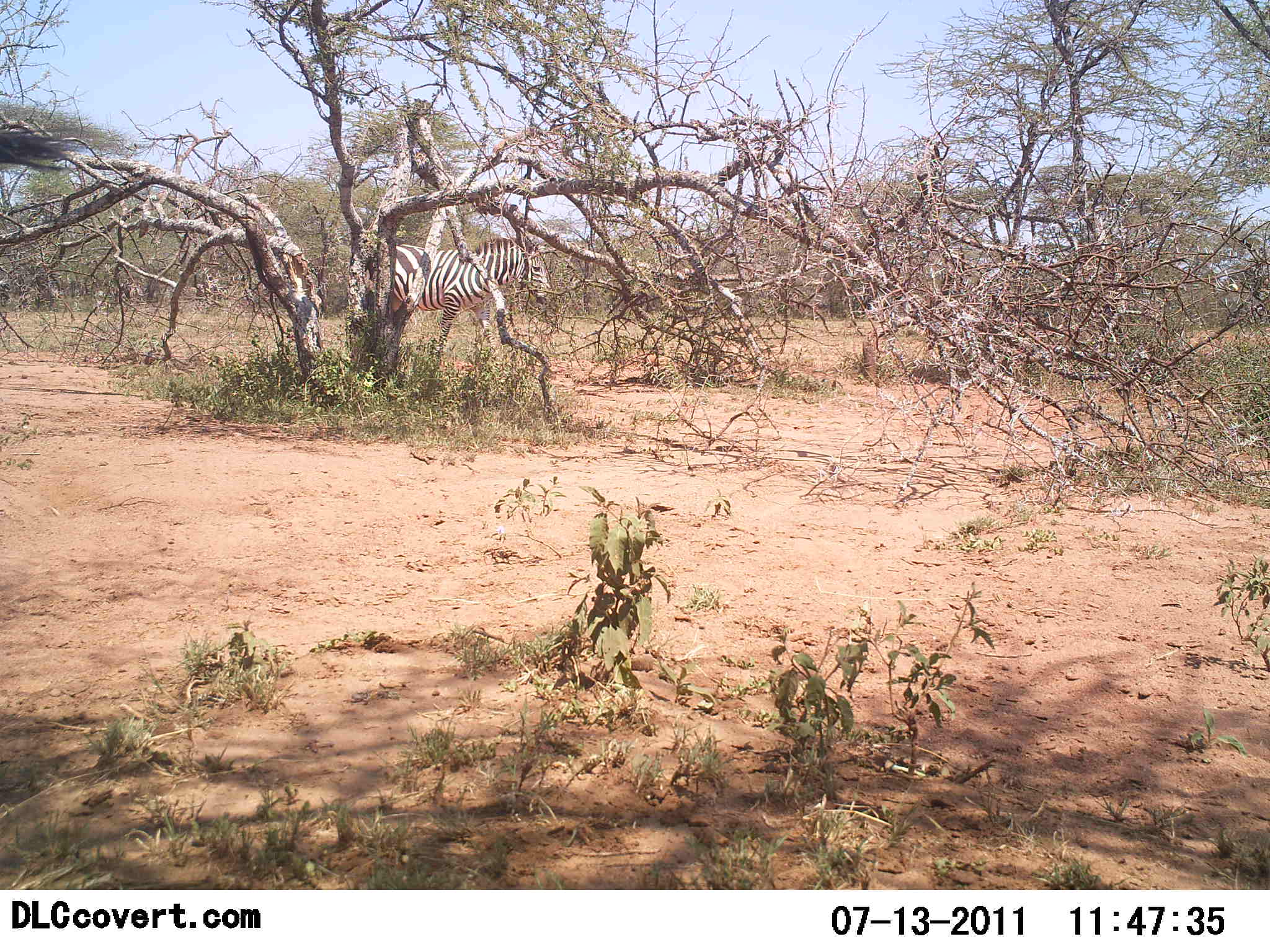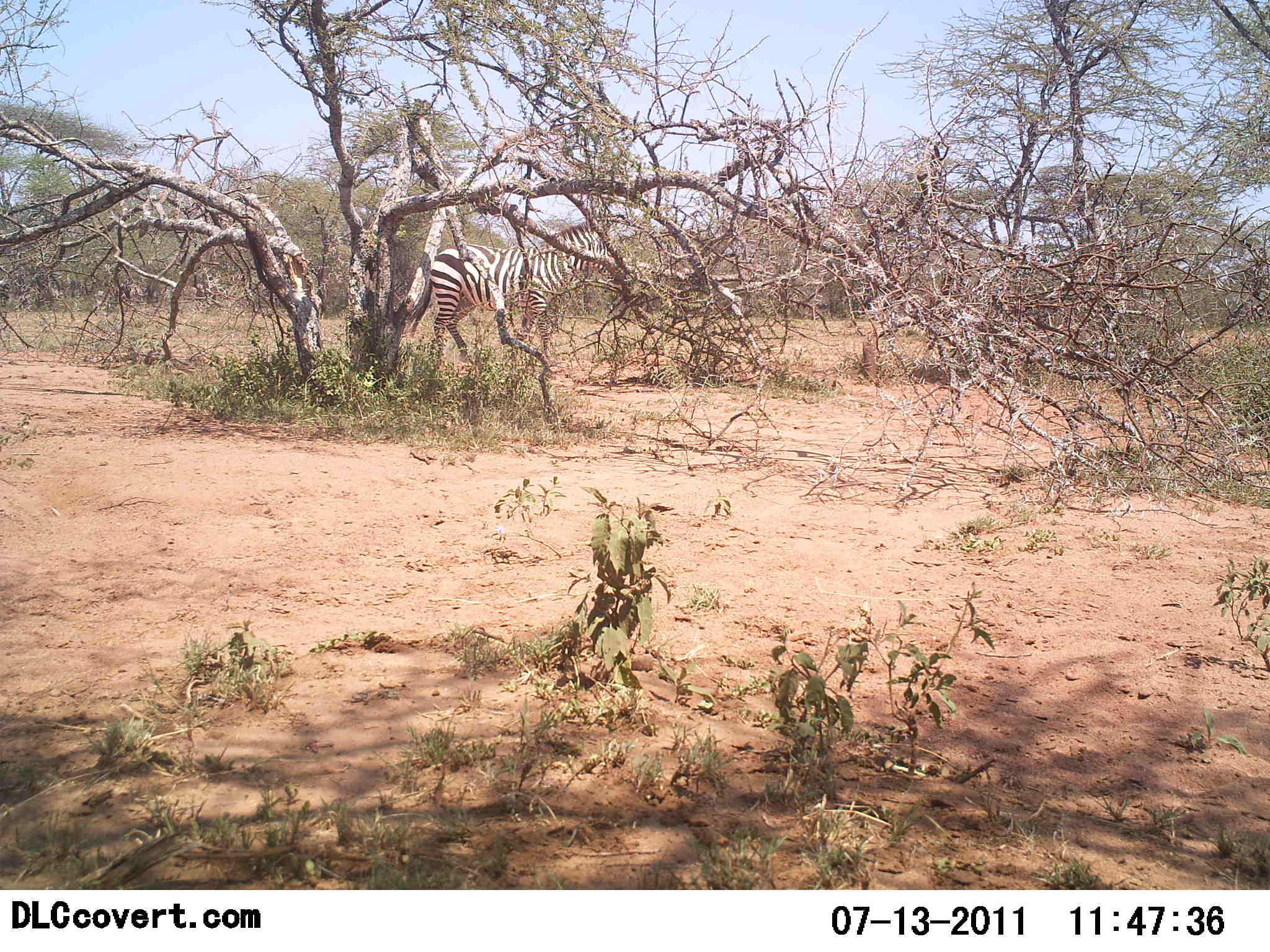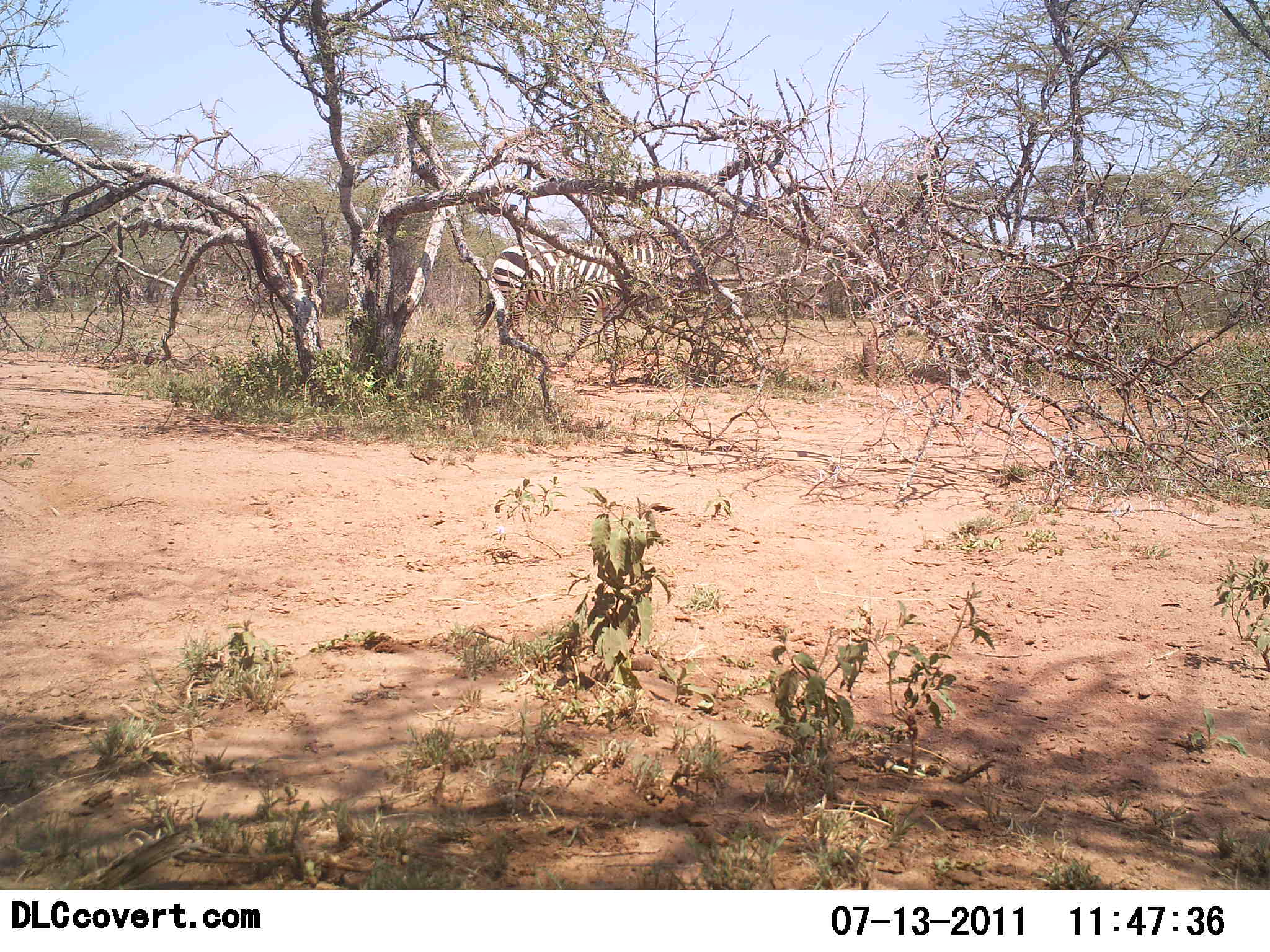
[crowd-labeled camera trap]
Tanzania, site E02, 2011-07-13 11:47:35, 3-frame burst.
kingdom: Animalia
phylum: Chordata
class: Mammalia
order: Perissodactyla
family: Equidae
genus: Equus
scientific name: Equus quagga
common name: plains zebra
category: zebra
Zebra (plains zebra) (Equus quagga), count 2. Behavior (volunteer vote fractions): standing 27%, resting 0%, moving 93%, interacting 0%. Young present (vote fraction): 7%. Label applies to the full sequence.